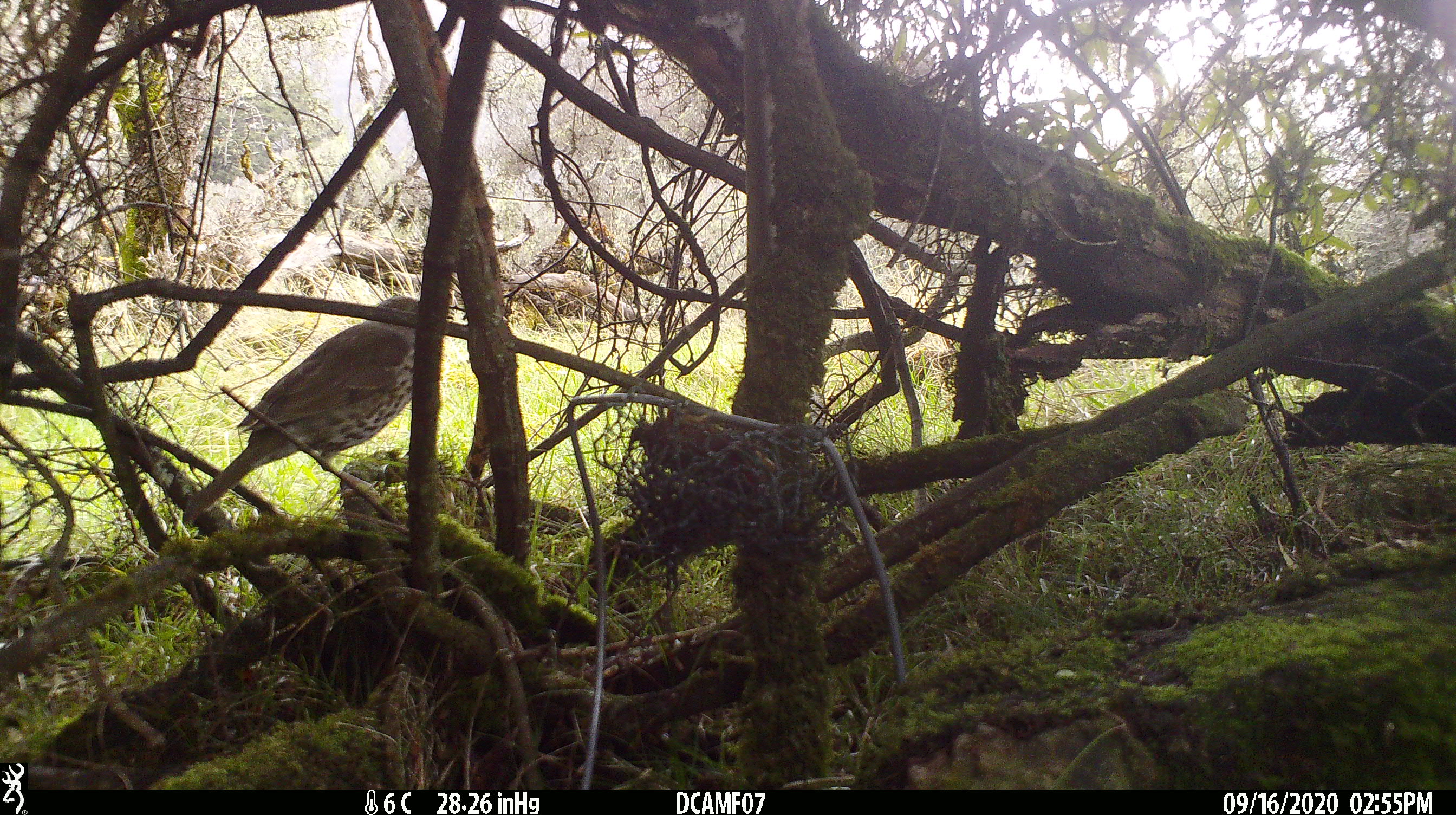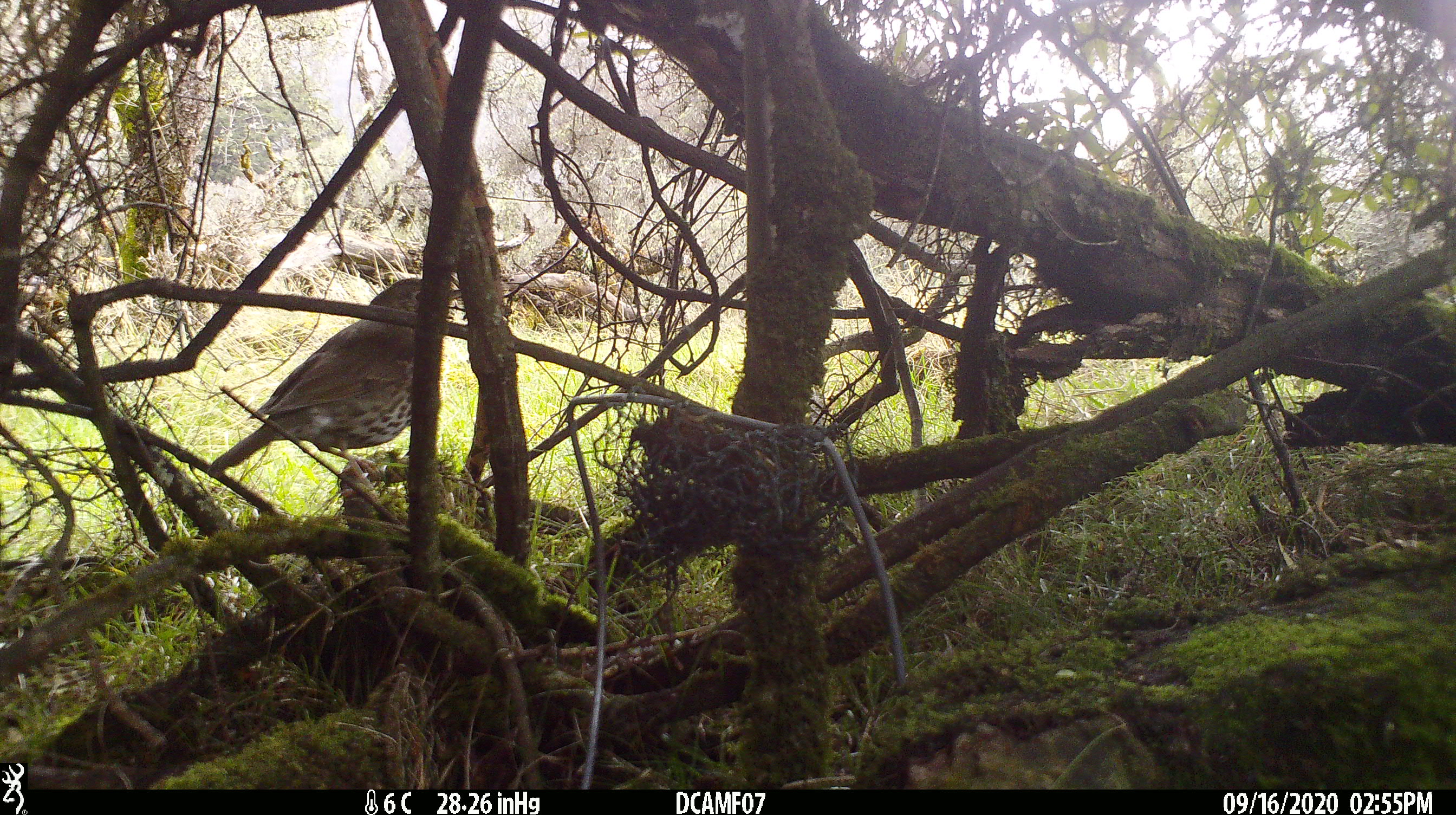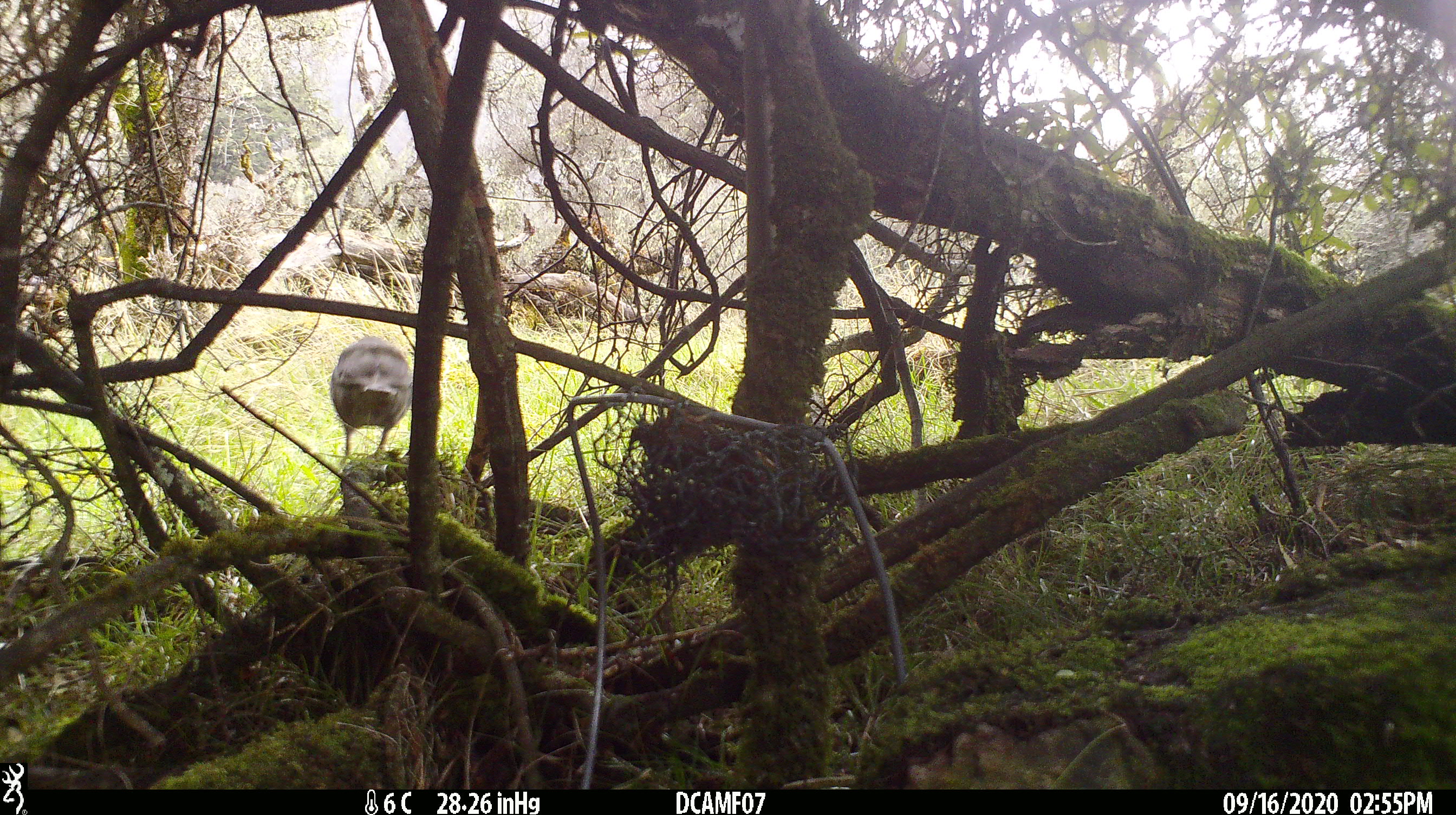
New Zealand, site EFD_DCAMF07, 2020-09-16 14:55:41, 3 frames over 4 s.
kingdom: Animalia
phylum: Chordata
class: Aves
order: Passeriformes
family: Turdidae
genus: Turdus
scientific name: Turdus philomelos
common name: song thrush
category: thrush